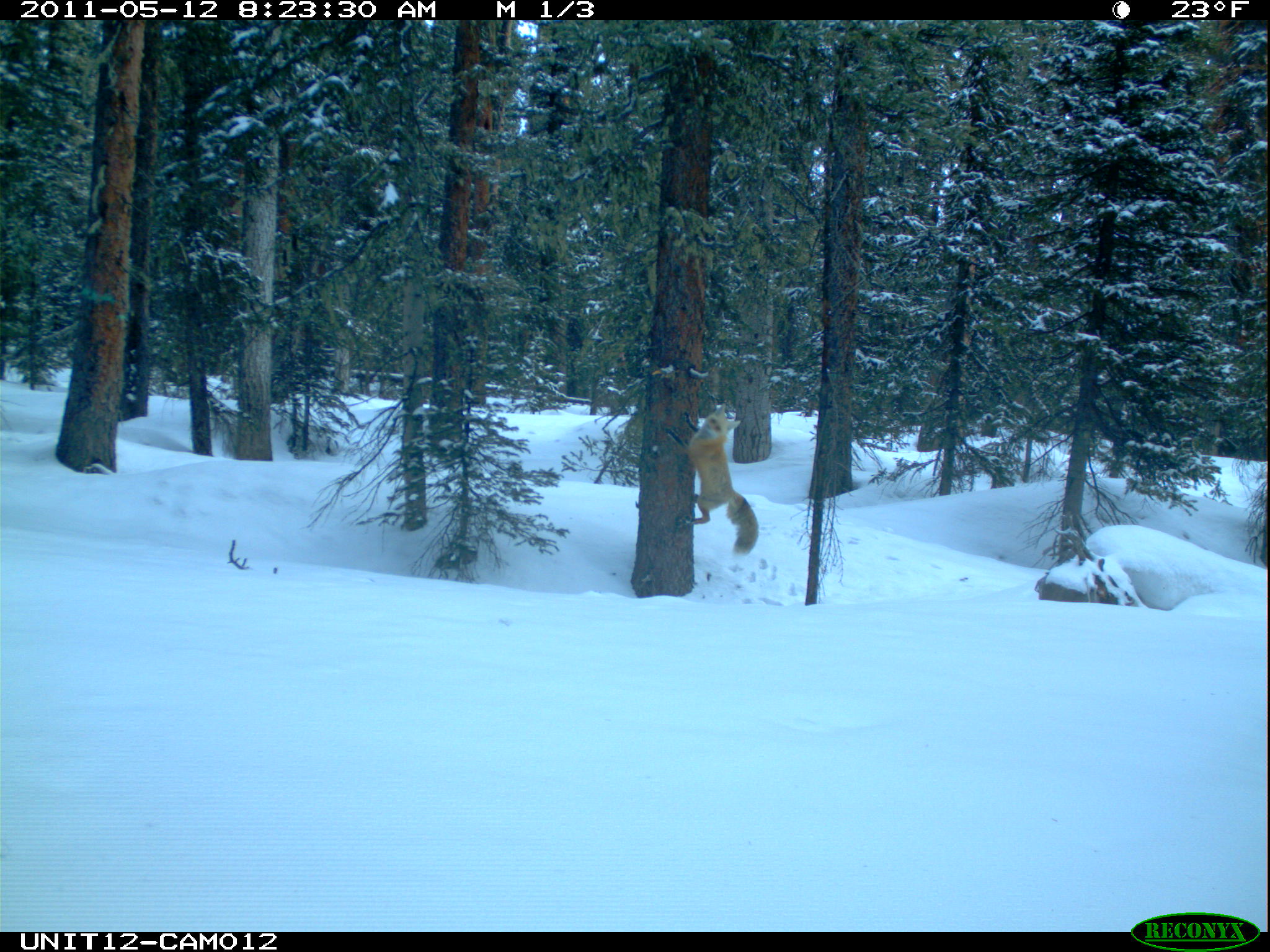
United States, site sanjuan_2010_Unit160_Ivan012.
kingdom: Animalia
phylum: Chordata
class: Mammalia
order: Carnivora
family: Canidae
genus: Vulpes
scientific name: Vulpes vulpes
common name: red fox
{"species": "Vulpes vulpes (red fox)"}